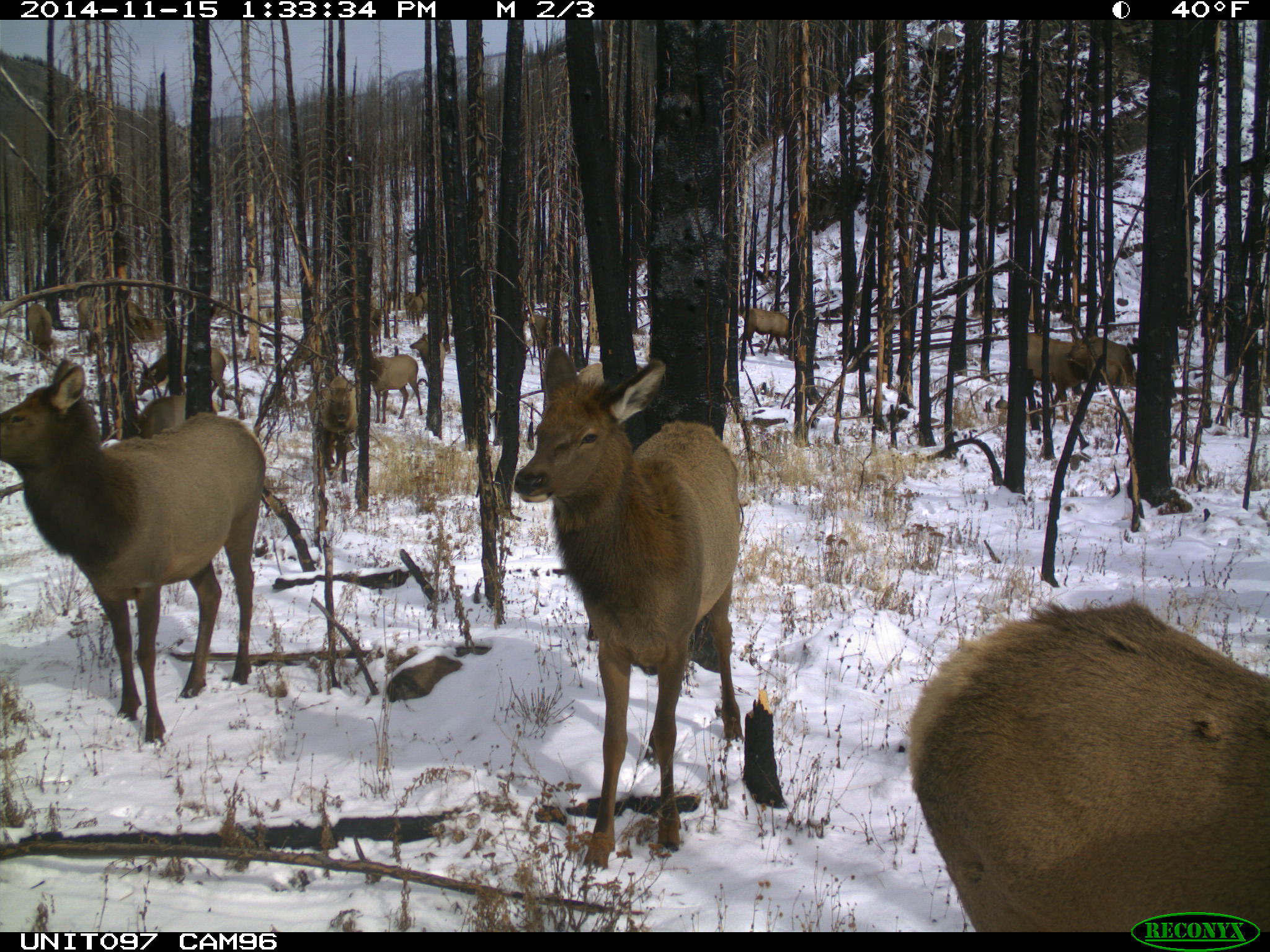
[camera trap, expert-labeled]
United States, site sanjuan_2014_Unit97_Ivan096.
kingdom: Animalia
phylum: Chordata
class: Mammalia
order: Artiodactyla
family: Cervidae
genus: Cervus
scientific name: Cervus elaphus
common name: red deer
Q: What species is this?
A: Cervus elaphus (red deer).